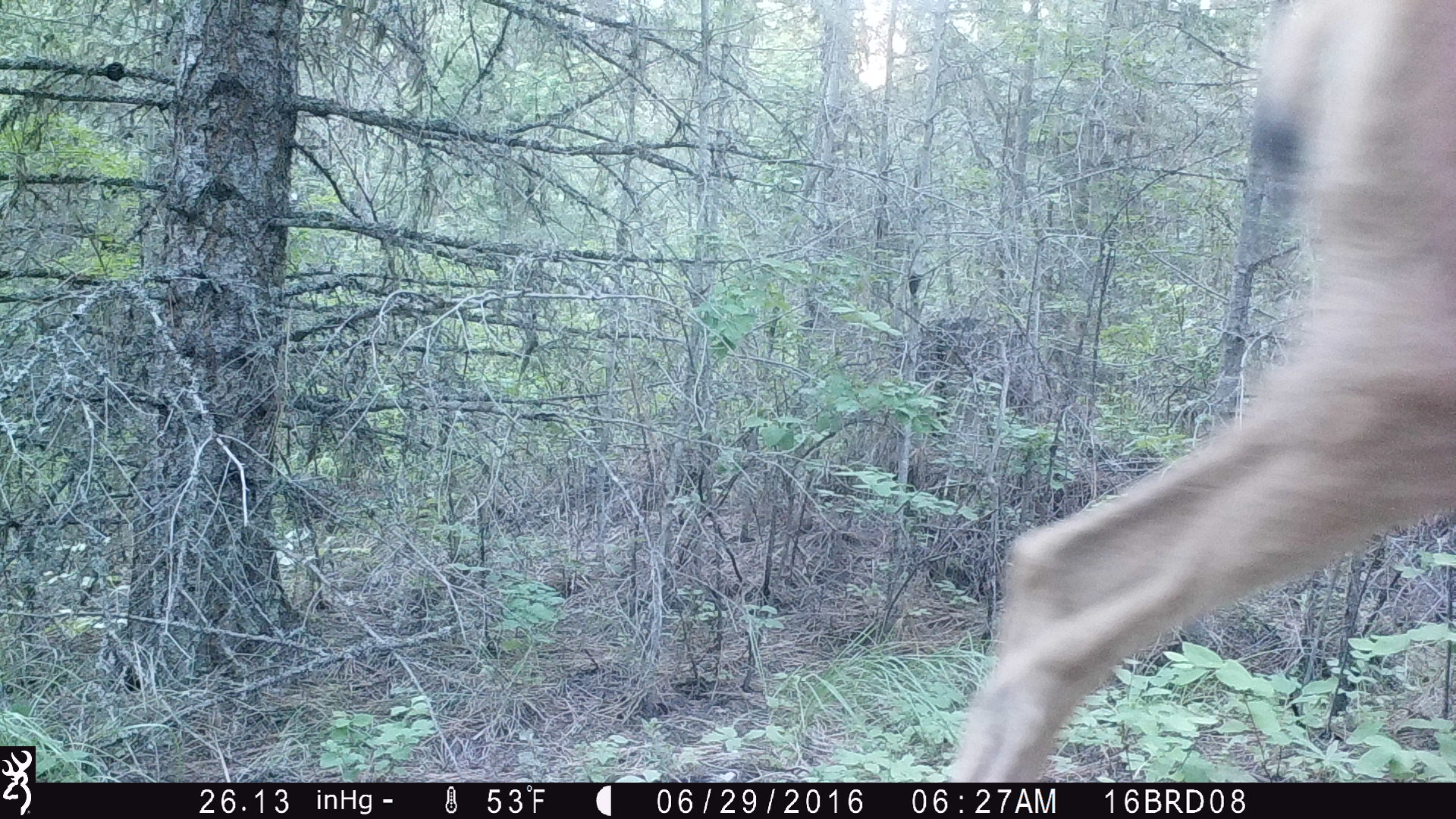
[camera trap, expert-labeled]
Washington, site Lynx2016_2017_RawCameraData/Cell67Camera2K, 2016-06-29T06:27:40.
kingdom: Animalia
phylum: Chordata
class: Mammalia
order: Artiodactyla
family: Cervidae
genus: Odocoileus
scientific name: Odocoileus hemionus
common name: mule deer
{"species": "Odocoileus hemionus (mule deer)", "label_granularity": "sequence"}